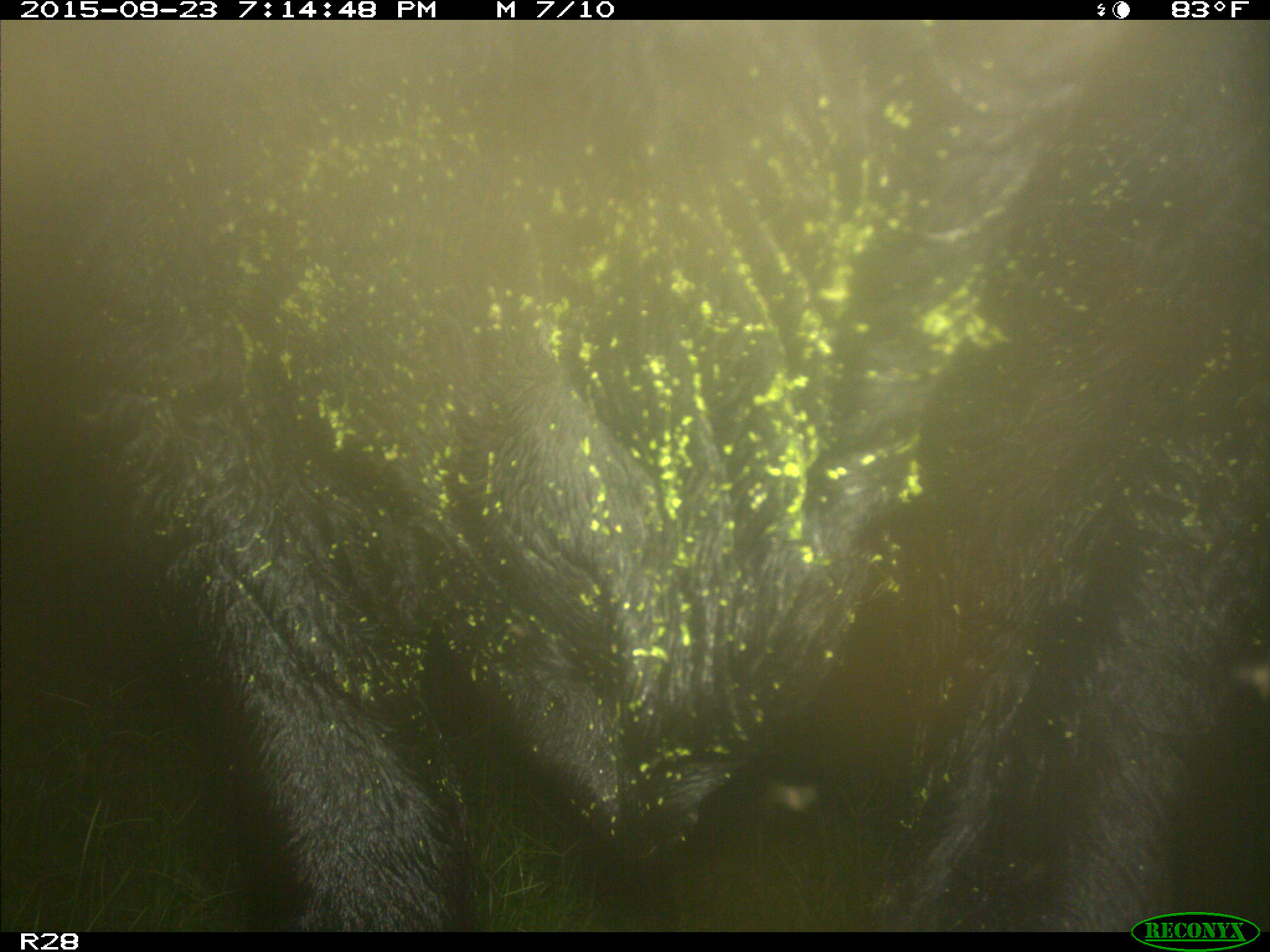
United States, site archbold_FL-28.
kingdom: Animalia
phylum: Chordata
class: Mammalia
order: Artiodactyla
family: Bovidae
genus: Bos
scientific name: Bos taurus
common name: domestic cow